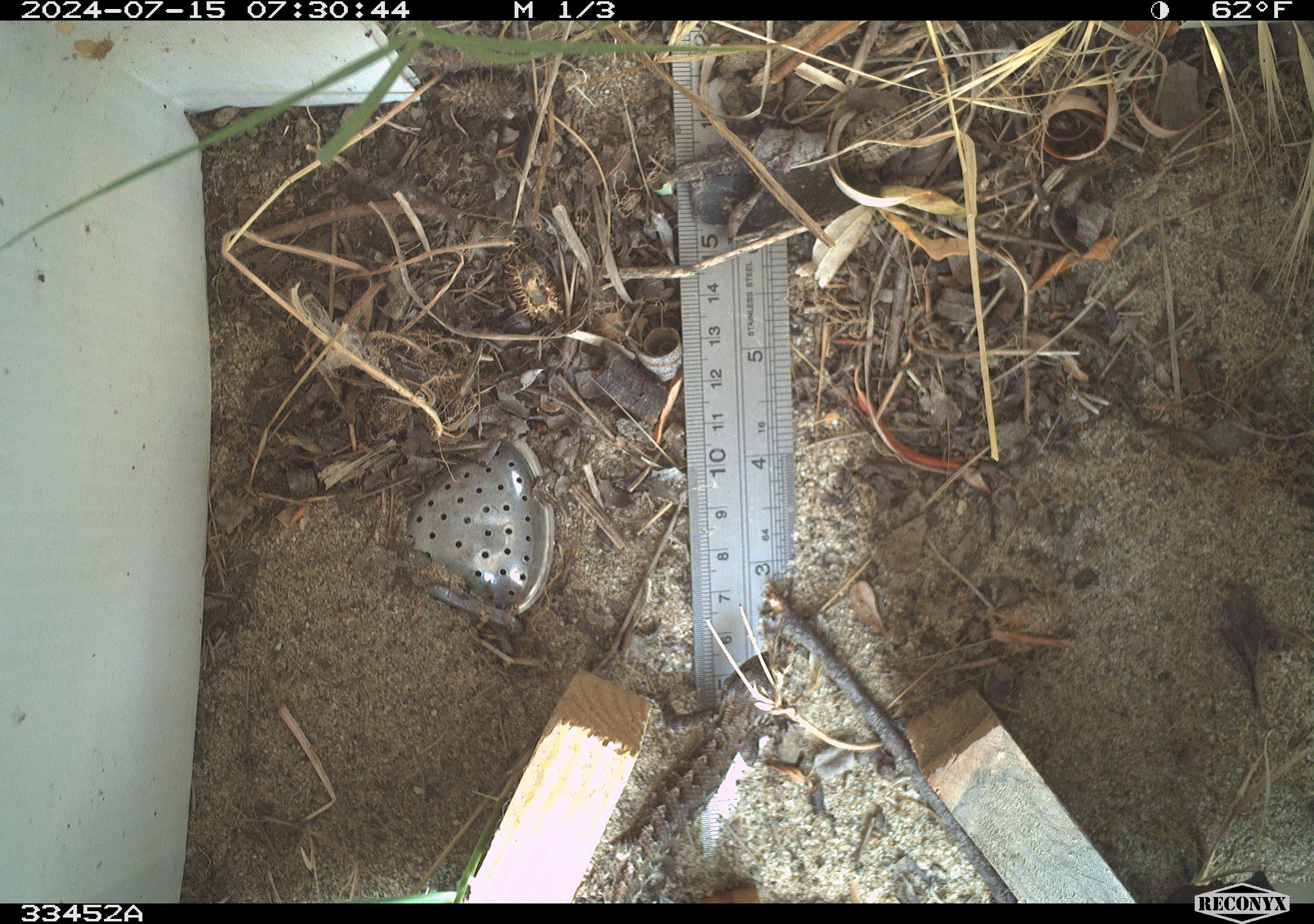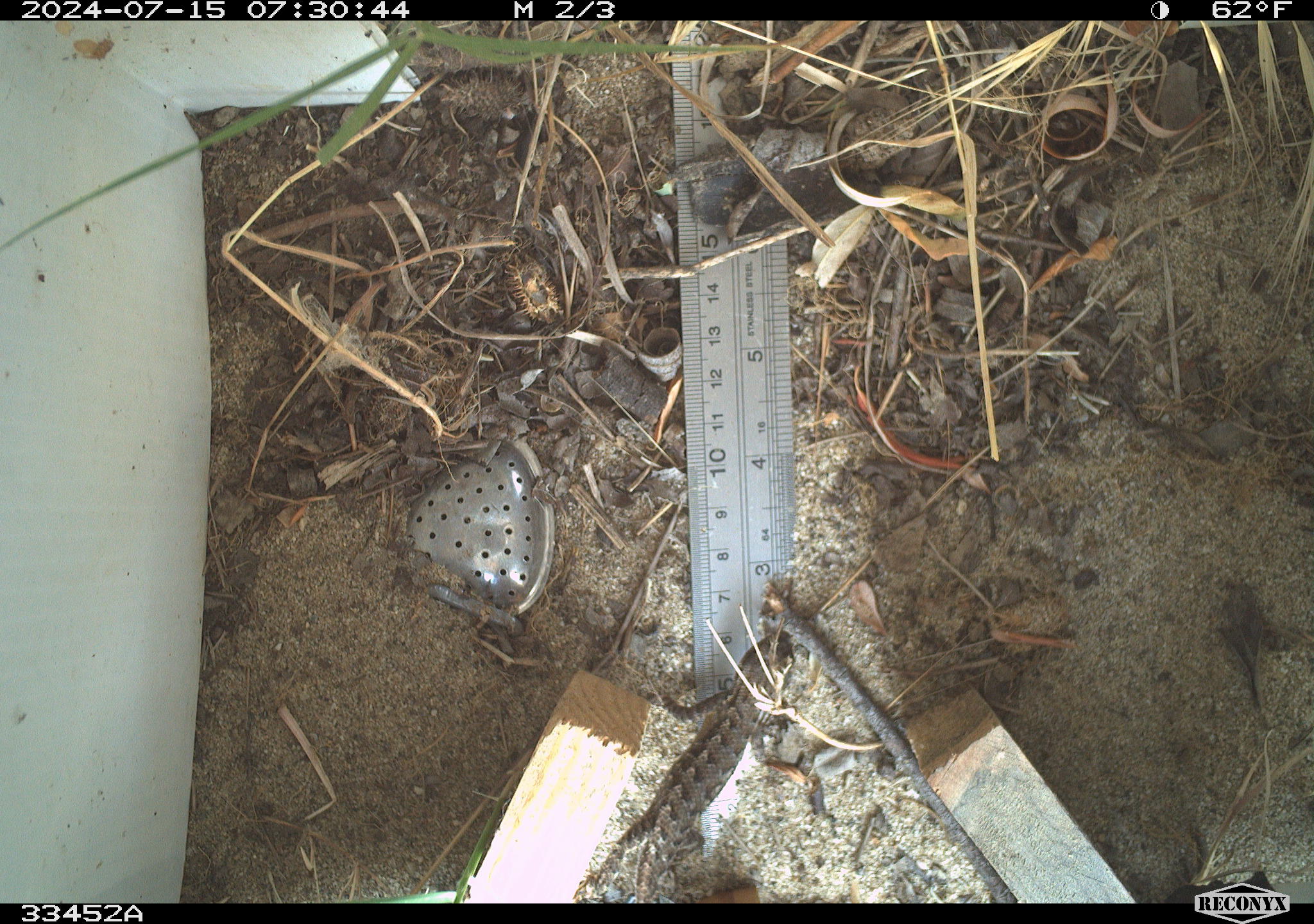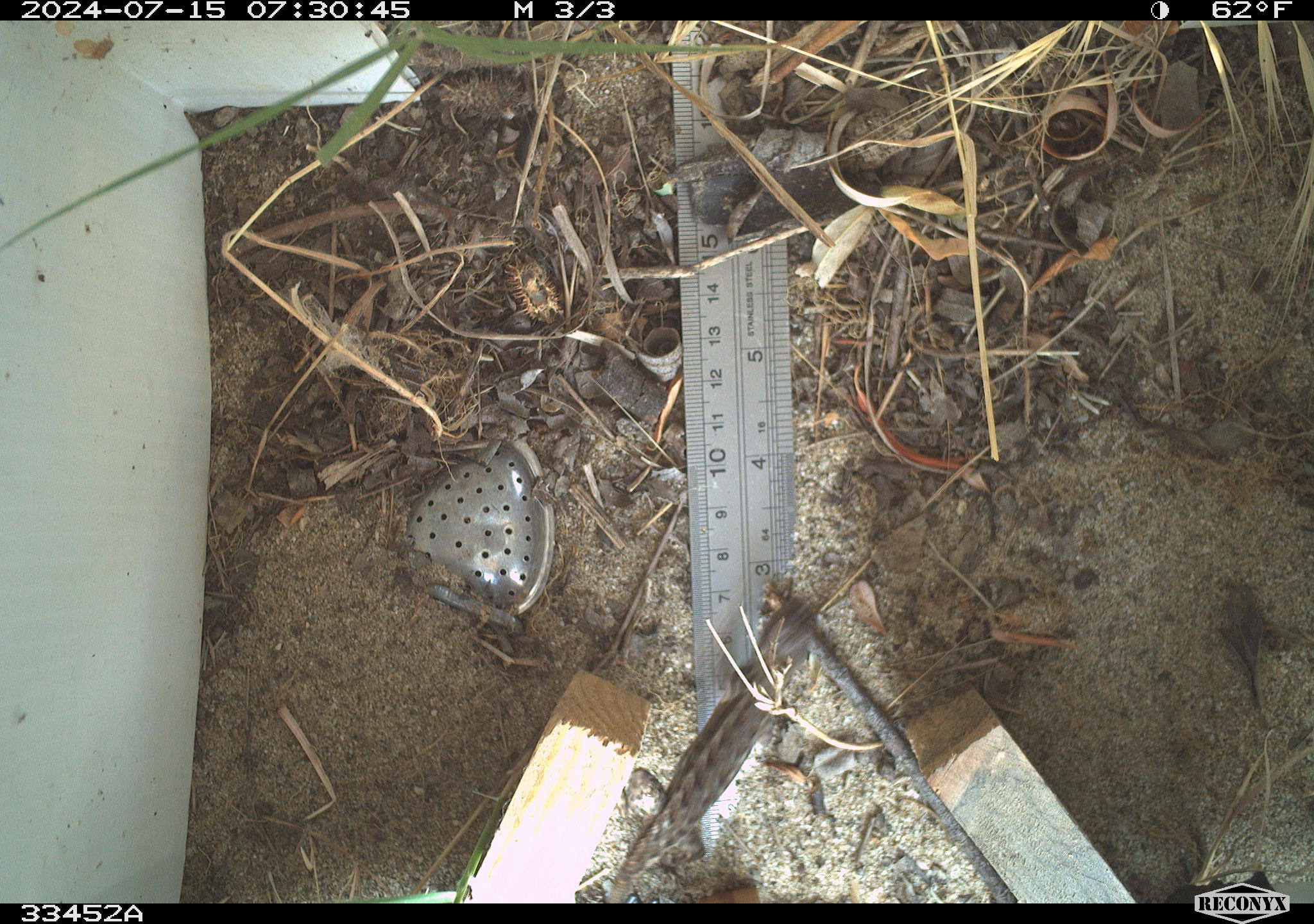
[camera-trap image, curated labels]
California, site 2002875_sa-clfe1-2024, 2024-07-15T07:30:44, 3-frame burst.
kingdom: Animalia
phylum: Chordata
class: Reptilia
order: Squamata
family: Phrynosomatidae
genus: Sceloporus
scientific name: Sceloporus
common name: spiny lizards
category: sceloporus species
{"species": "sceloporus species (spiny lizards) (Sceloporus)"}